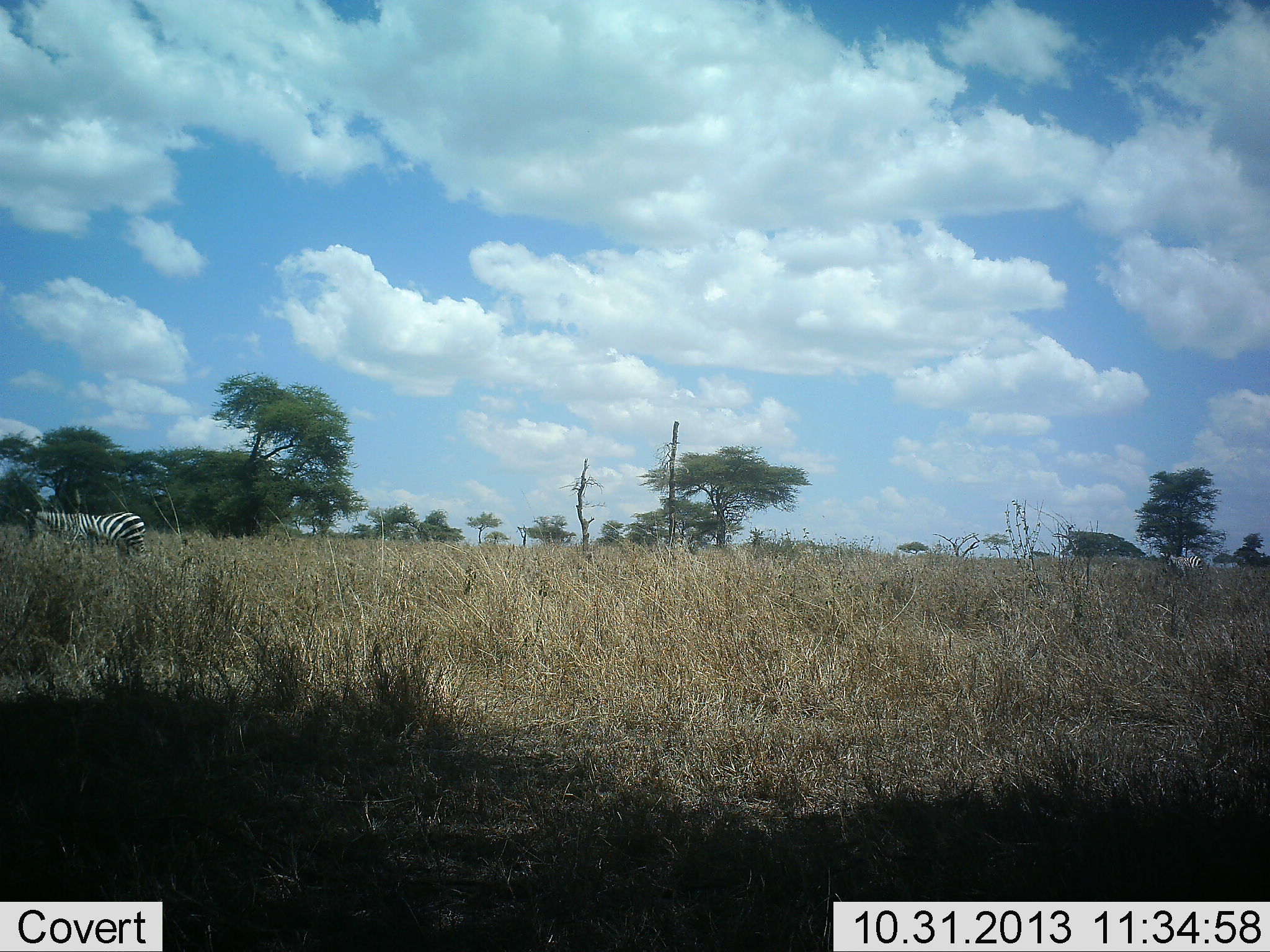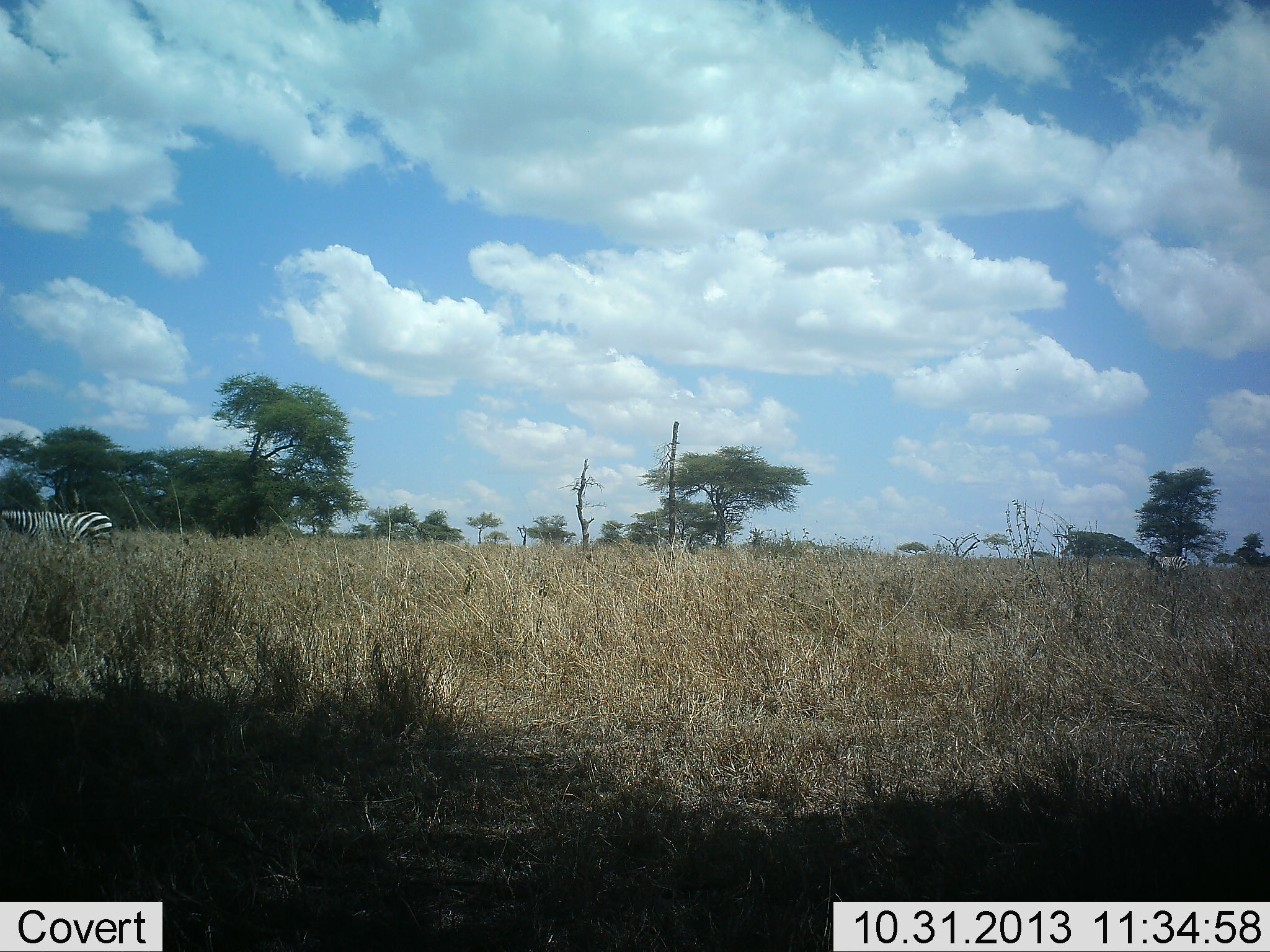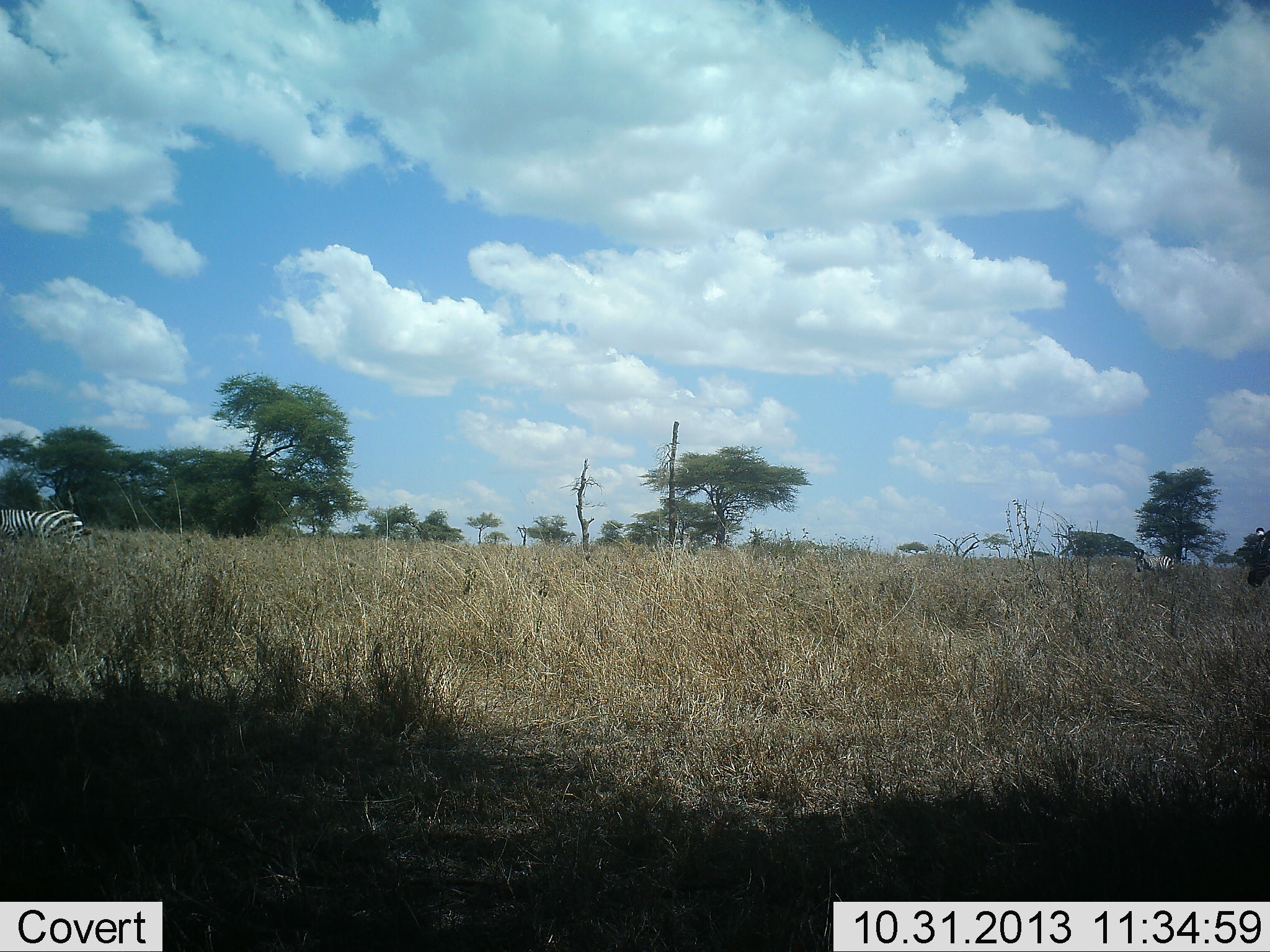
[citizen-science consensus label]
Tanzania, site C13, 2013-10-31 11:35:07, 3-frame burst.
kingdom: Animalia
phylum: Chordata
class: Mammalia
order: Perissodactyla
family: Equidae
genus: Equus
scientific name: Equus quagga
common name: plains zebra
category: zebra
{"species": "zebra (plains zebra) (Equus quagga)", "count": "3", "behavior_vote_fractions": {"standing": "0%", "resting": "0%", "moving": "100%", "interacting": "0%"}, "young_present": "0%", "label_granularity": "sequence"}